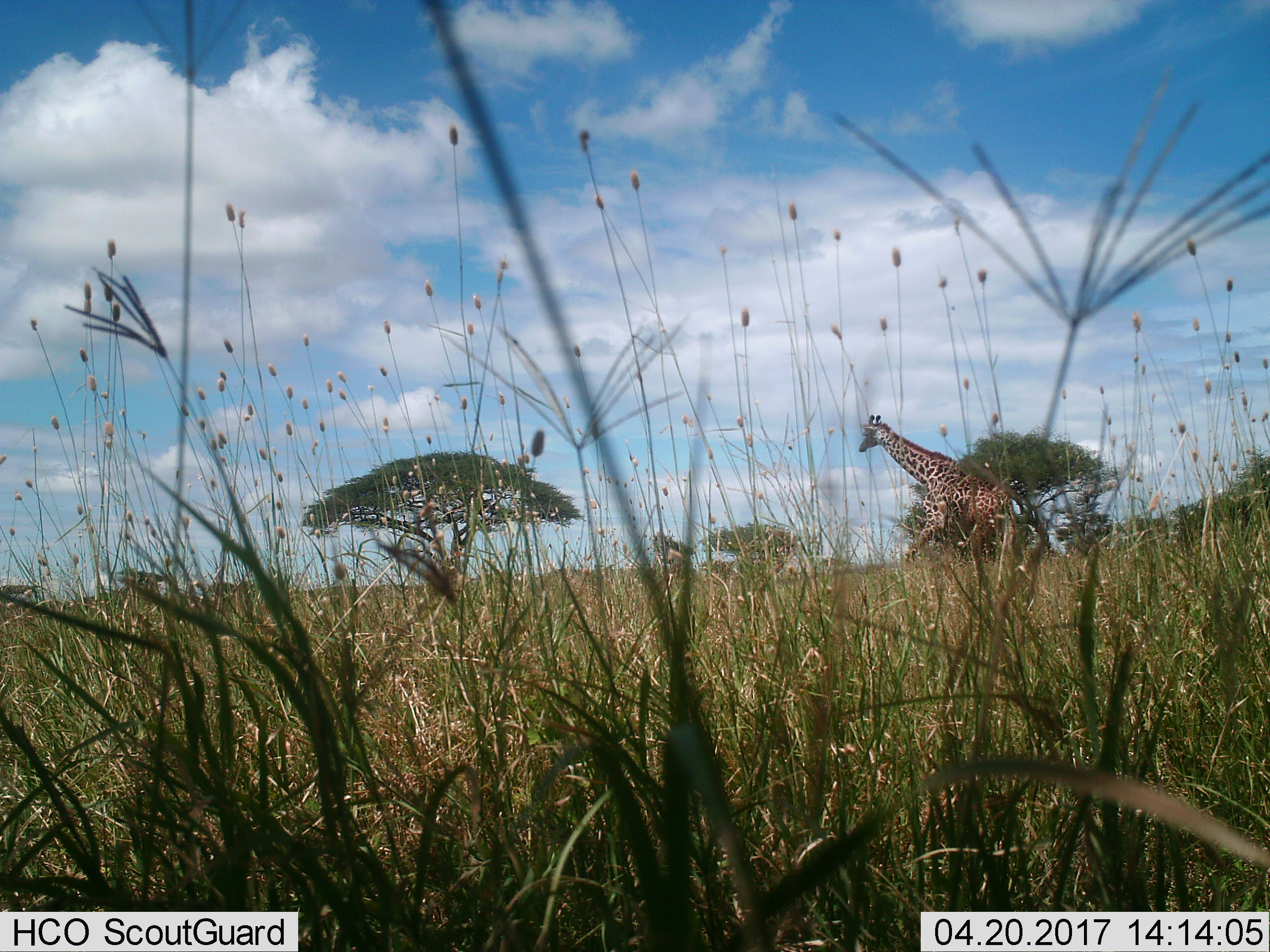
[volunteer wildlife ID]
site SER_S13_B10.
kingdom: Animalia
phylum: Chordata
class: Mammalia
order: Artiodactyla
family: Giraffidae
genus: Giraffa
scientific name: Giraffa camelopardalis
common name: giraffe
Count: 1.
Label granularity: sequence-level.